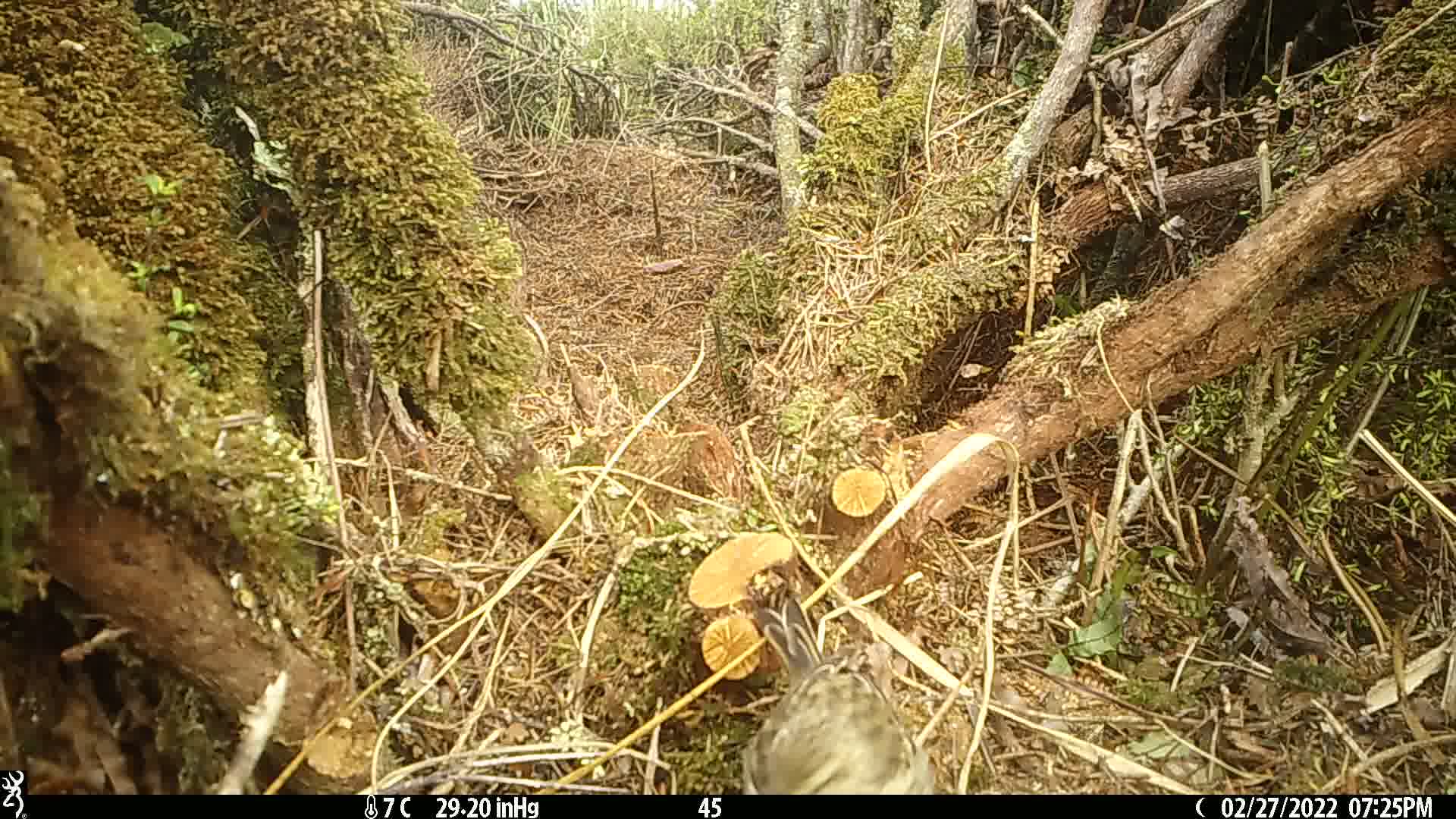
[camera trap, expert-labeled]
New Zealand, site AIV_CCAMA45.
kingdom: Animalia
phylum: Chordata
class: Aves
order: Passeriformes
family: Motacillidae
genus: Anthus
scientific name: Anthus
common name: pipit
Pipit (Anthus).